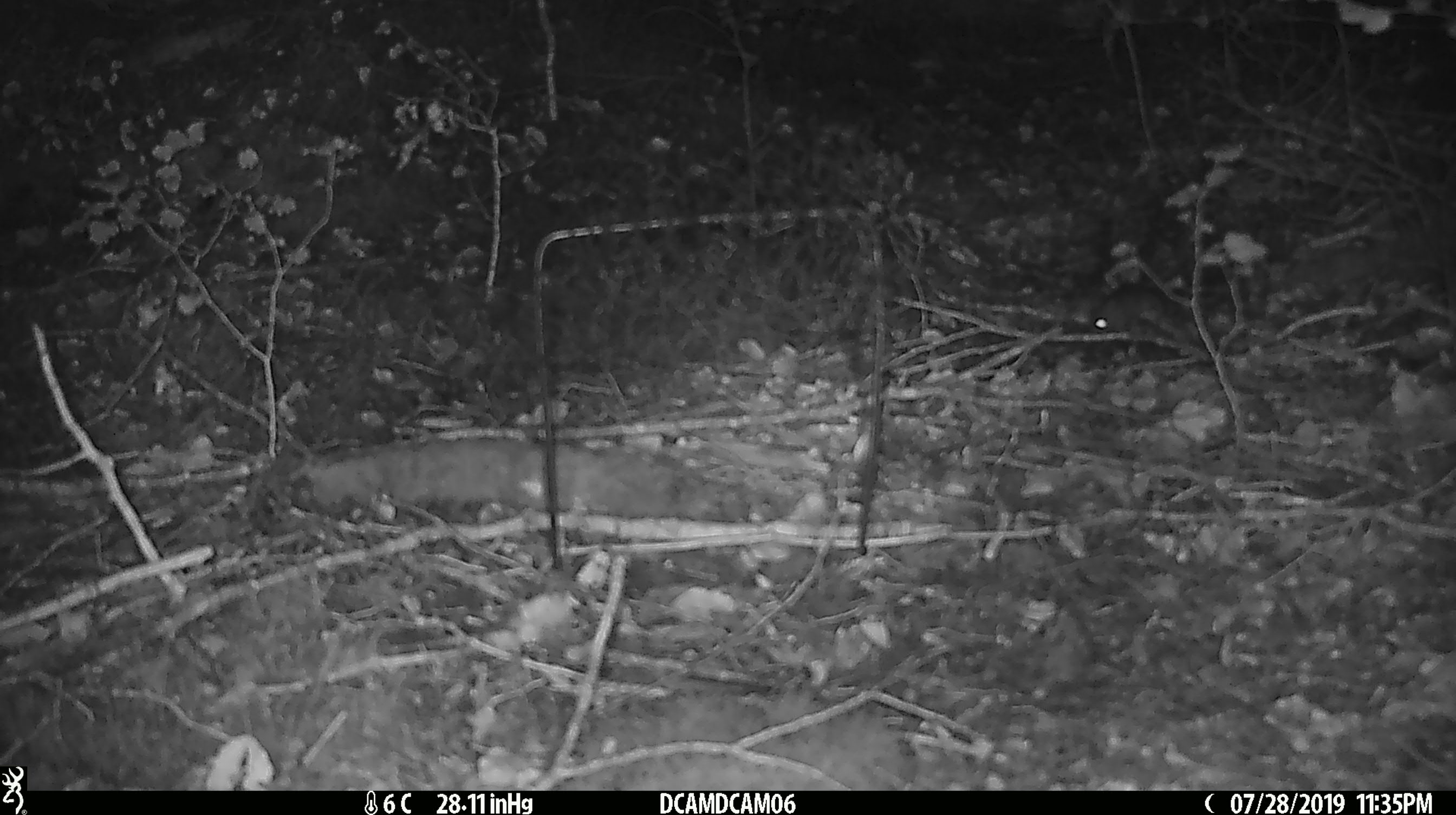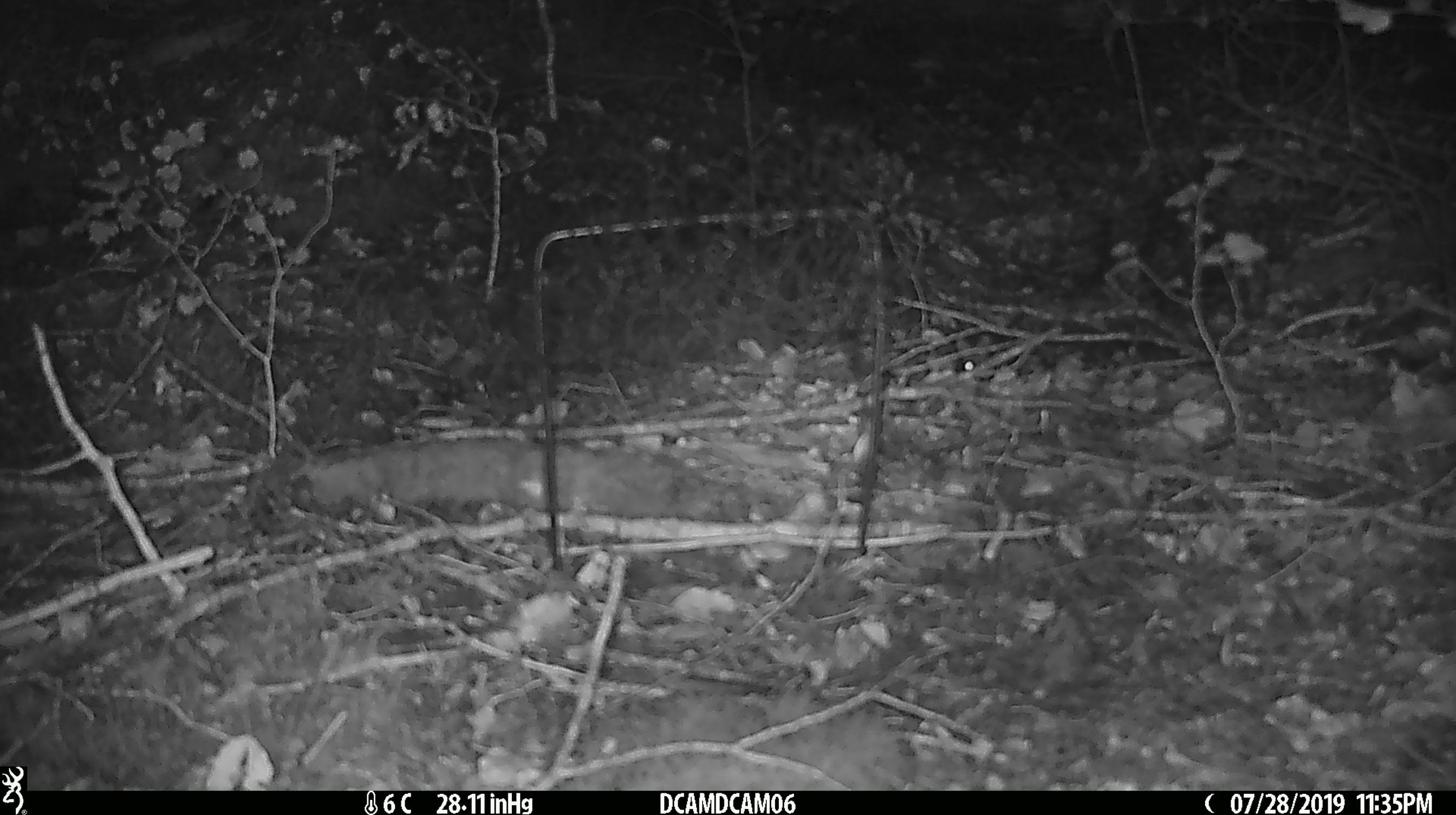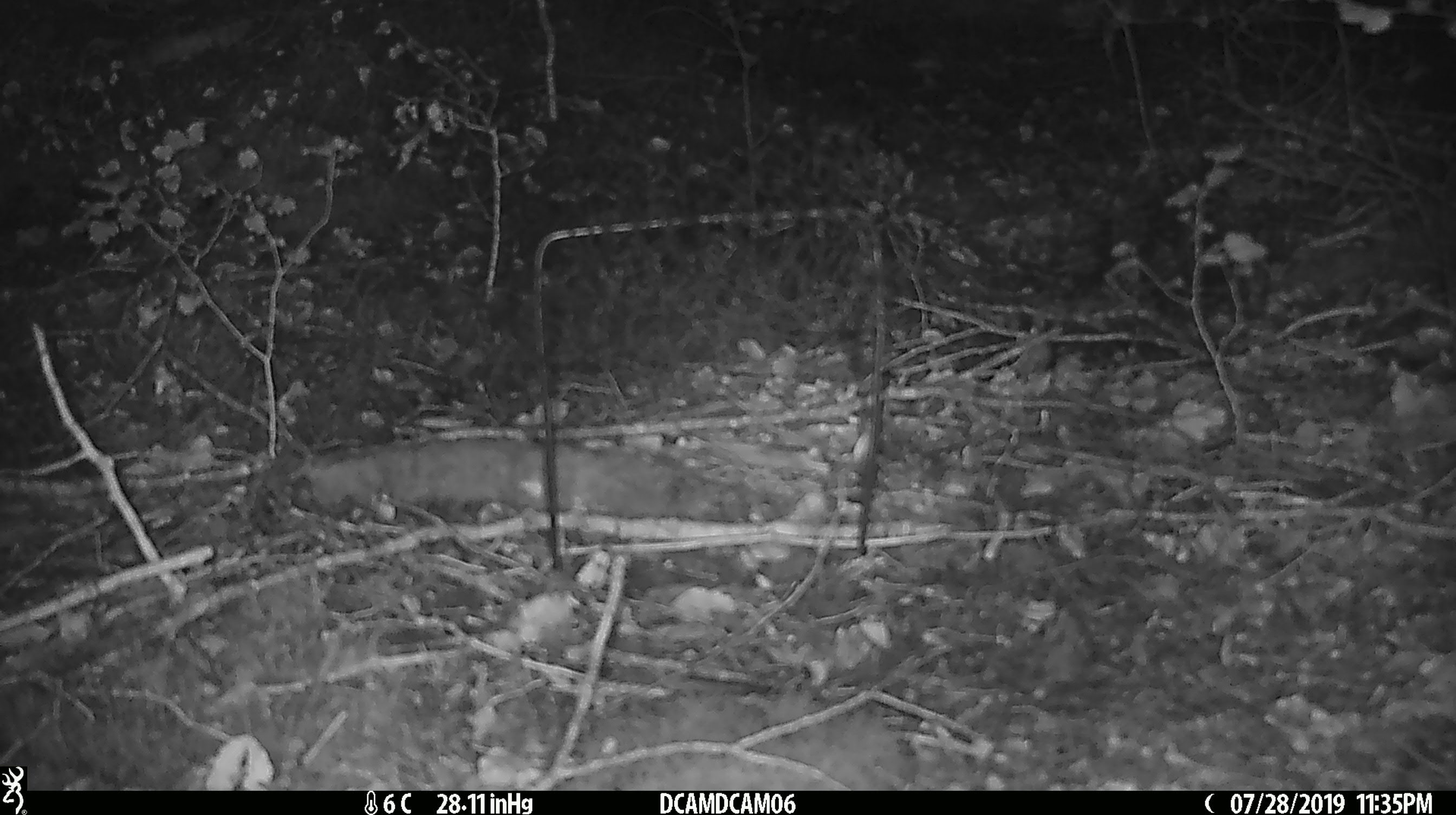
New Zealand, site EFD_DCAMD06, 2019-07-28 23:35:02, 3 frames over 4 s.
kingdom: Animalia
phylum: Chordata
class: Mammalia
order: Rodentia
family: Muridae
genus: Mus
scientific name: Mus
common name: mouse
Mouse (Mus).